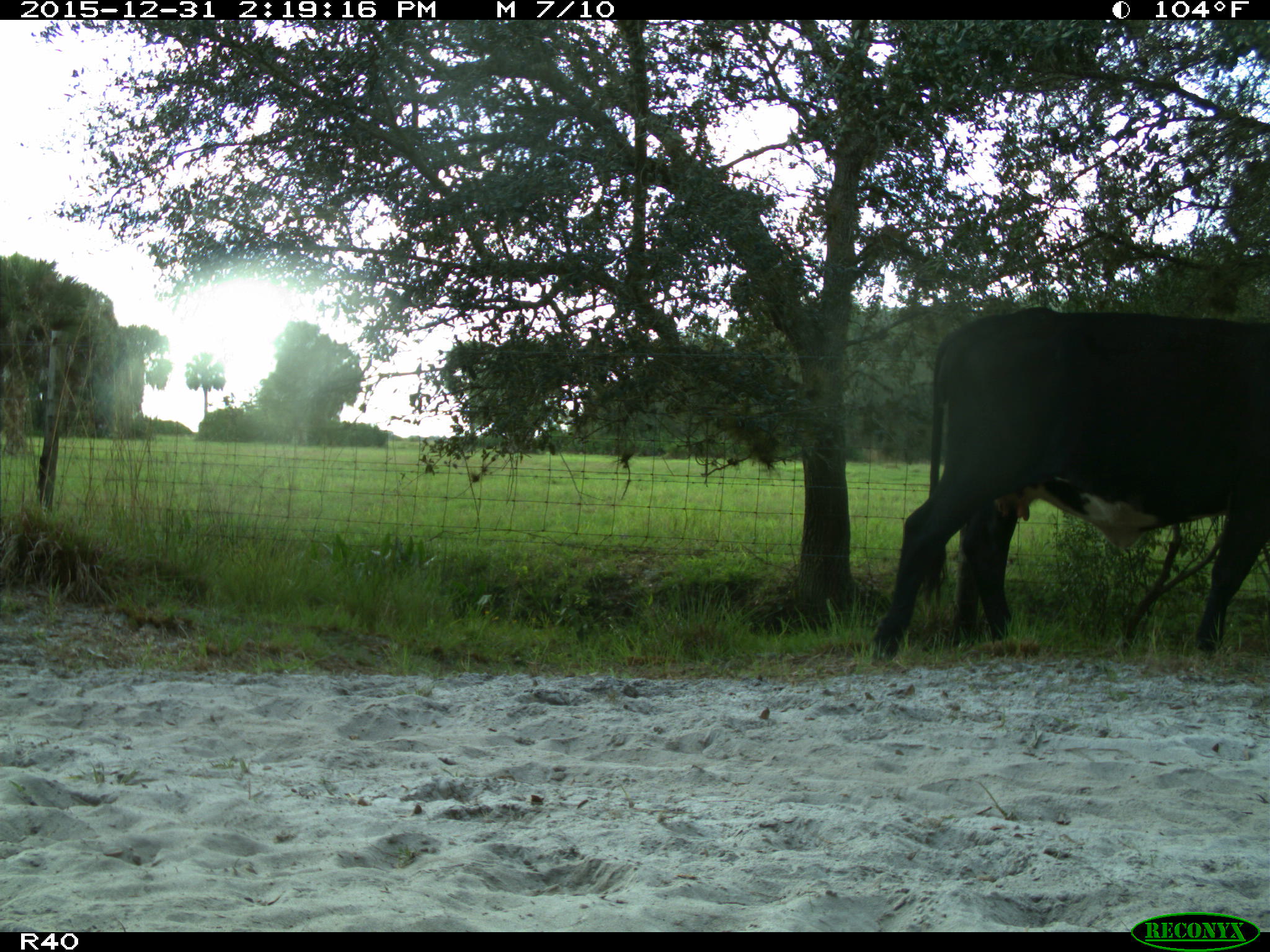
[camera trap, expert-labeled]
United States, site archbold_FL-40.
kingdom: Animalia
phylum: Chordata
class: Mammalia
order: Artiodactyla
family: Bovidae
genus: Bos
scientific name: Bos taurus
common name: domestic cow